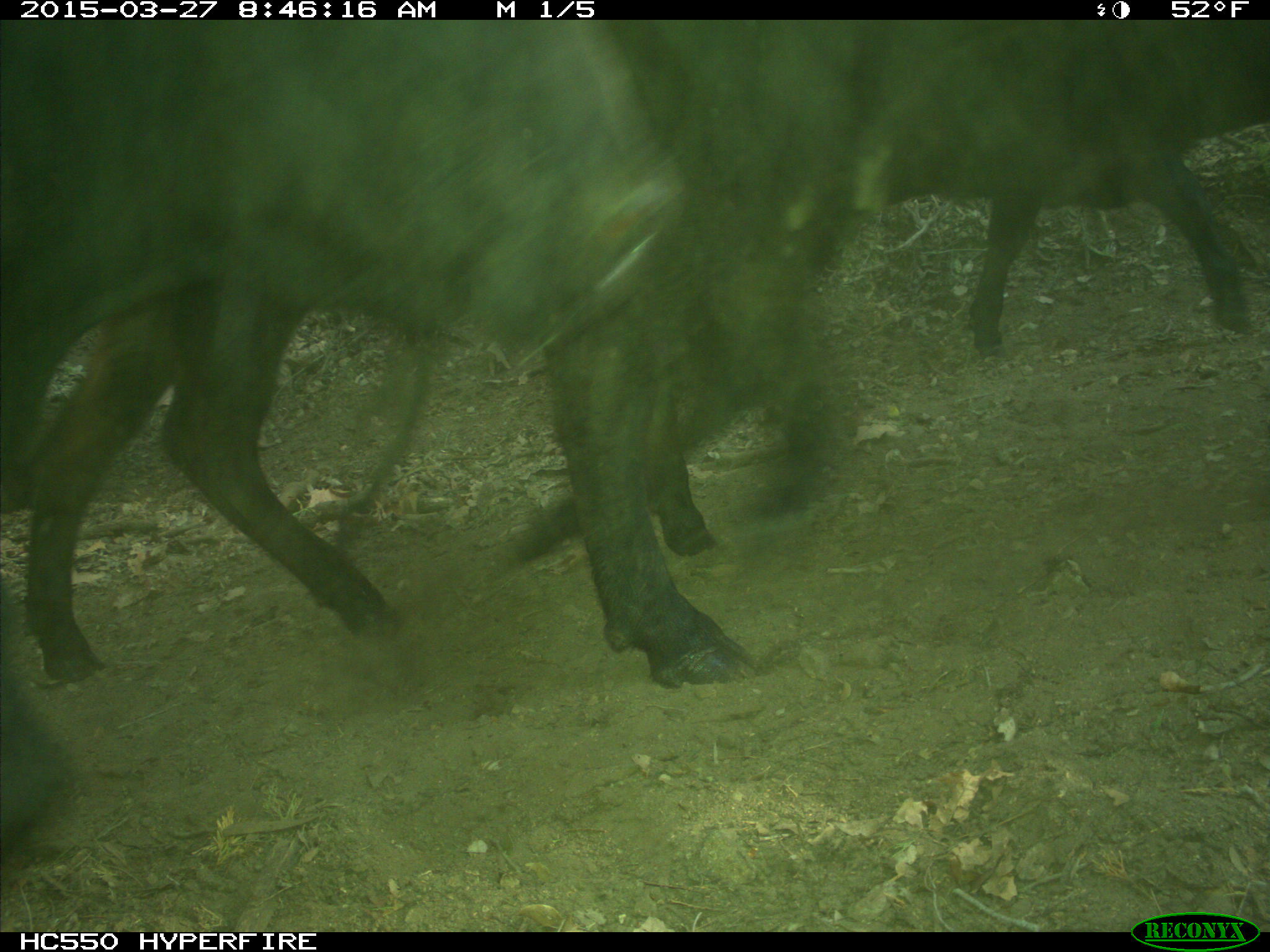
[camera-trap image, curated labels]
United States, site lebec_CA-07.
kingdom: Animalia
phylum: Chordata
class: Mammalia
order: Artiodactyla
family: Bovidae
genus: Bos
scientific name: Bos taurus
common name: domestic cow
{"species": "Bos taurus (domestic cow)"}